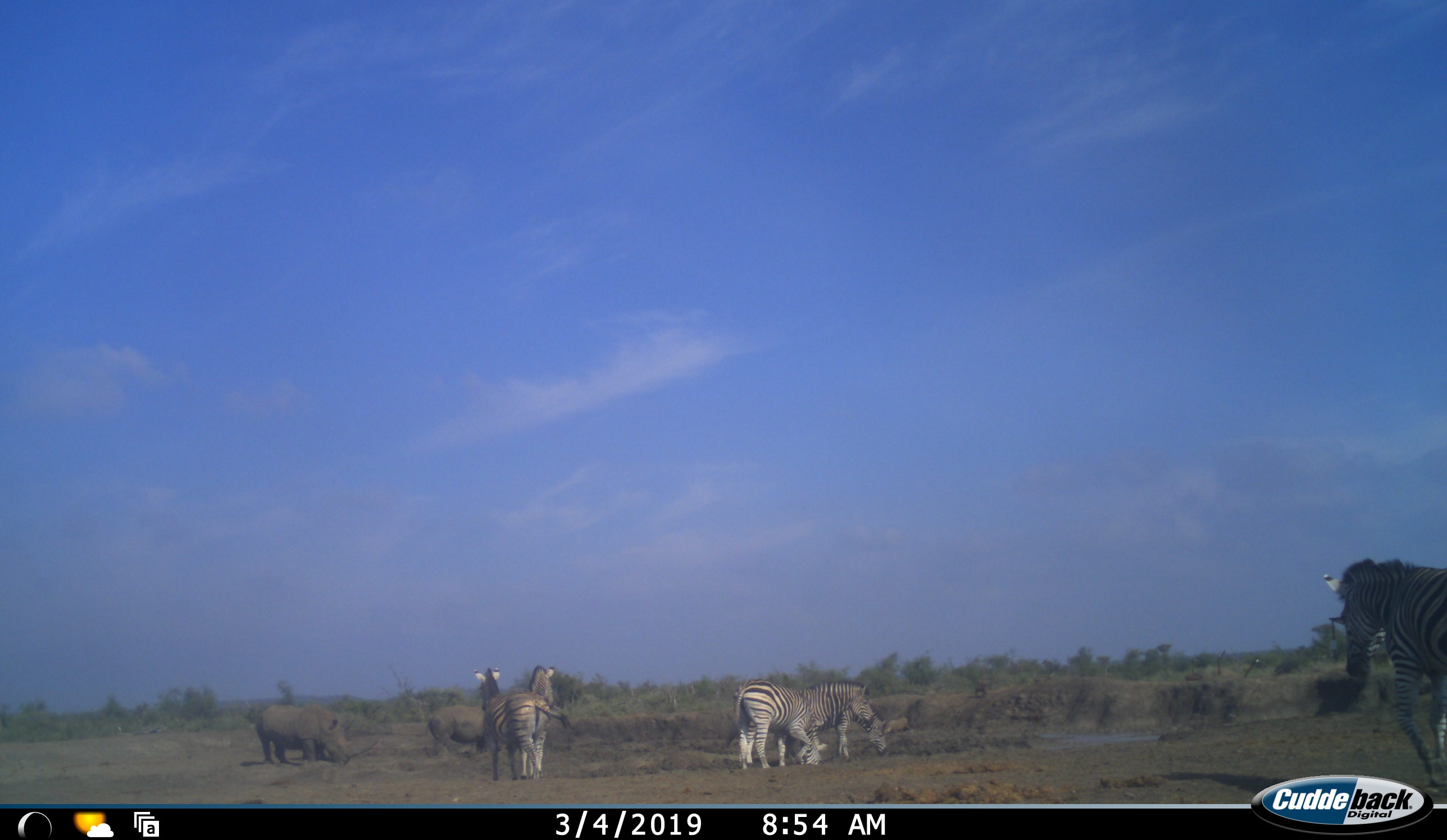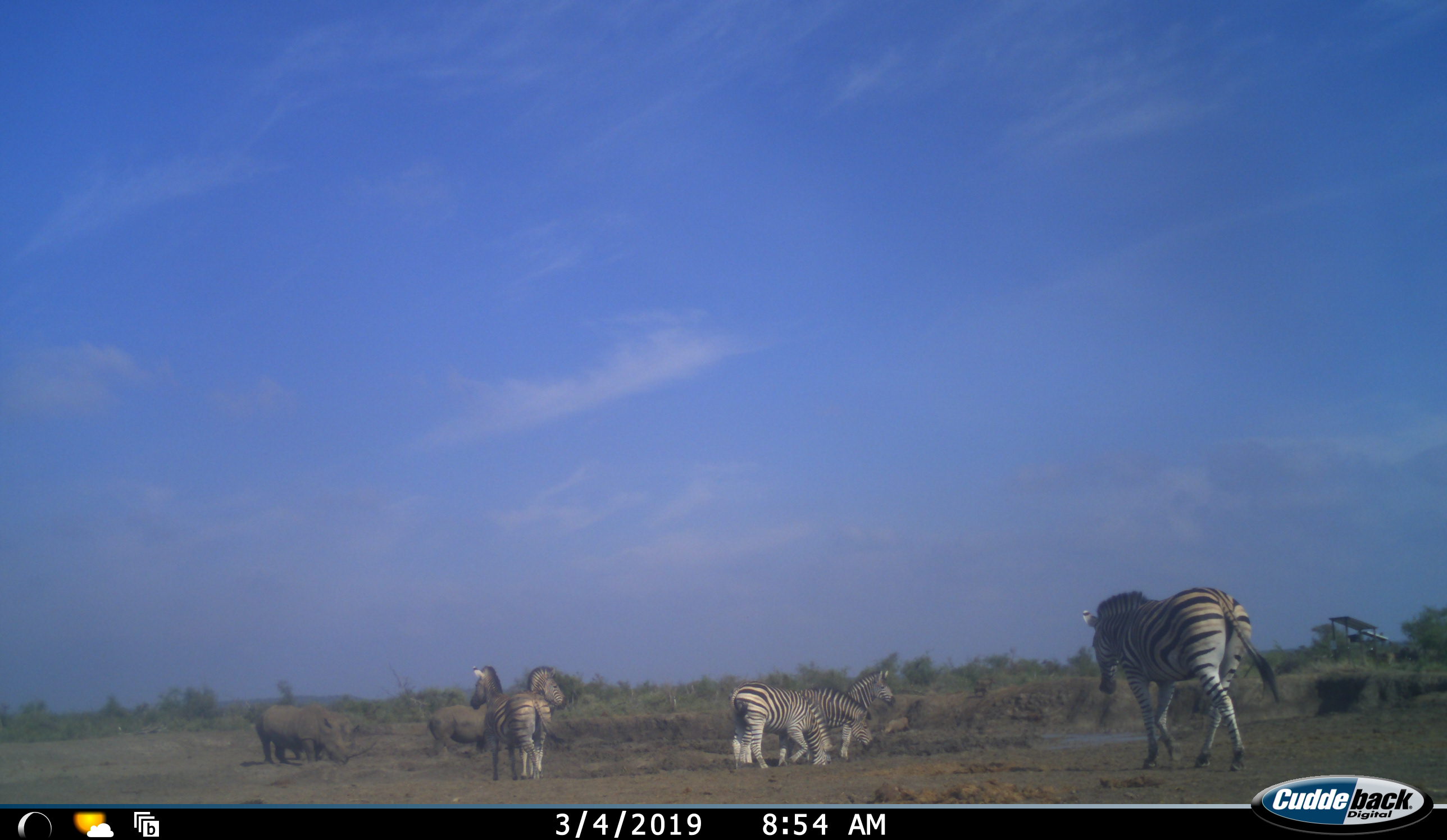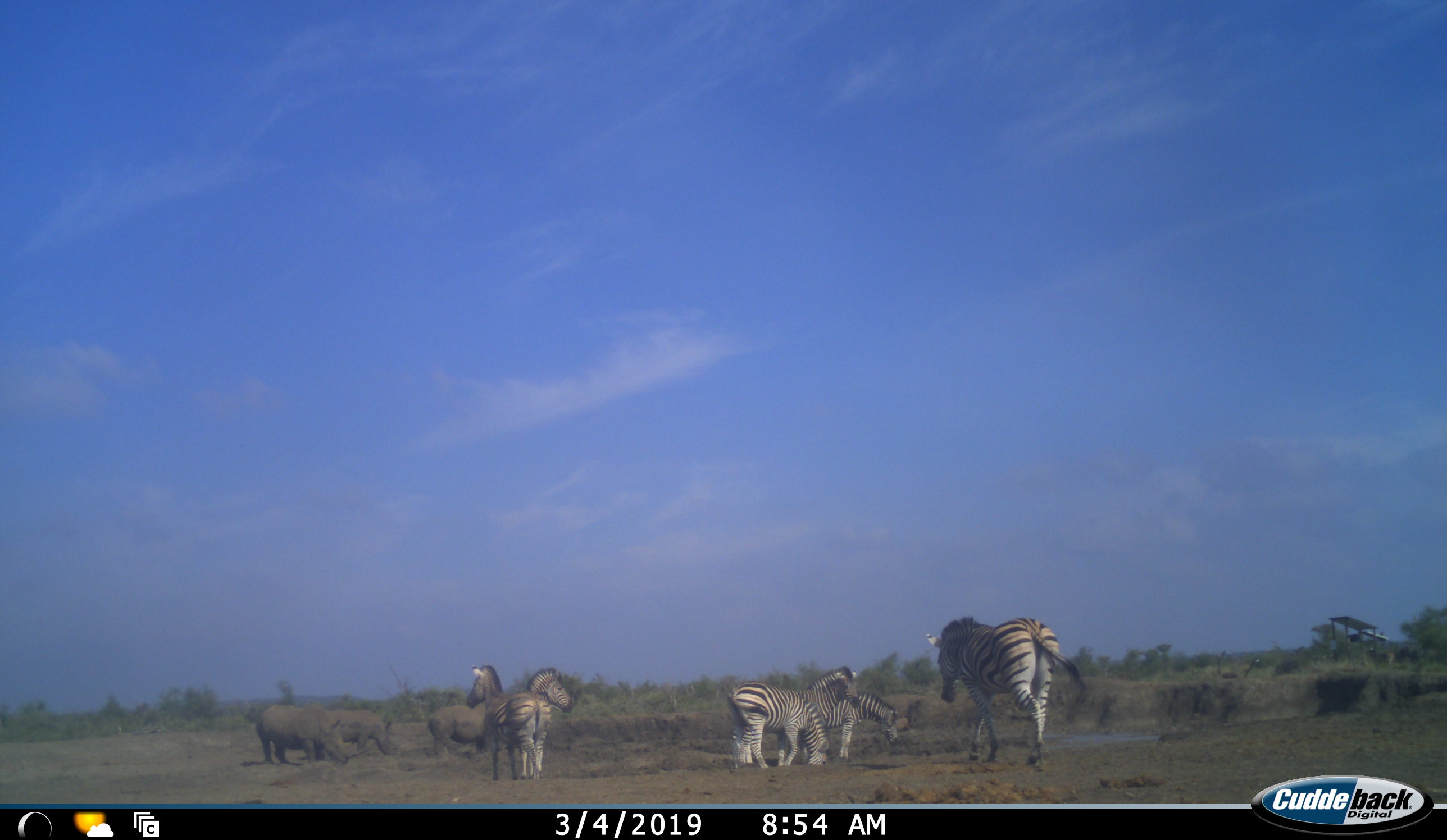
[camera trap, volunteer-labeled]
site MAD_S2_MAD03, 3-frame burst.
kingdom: Animalia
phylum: Chordata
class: Mammalia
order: Perissodactyla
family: Rhinocerotidae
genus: Ceratotherium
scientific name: Ceratotherium simum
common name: white rhinoceros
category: rhinoceroswhite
Rhinoceroswhite (white rhinoceros) (Ceratotherium simum), count 3. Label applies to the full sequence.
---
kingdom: Animalia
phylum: Chordata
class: Mammalia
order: Perissodactyla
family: Equidae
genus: Equus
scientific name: Equus quagga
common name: plains zebra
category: zebraplains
Zebraplains (plains zebra) (Equus quagga), count 5. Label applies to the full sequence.